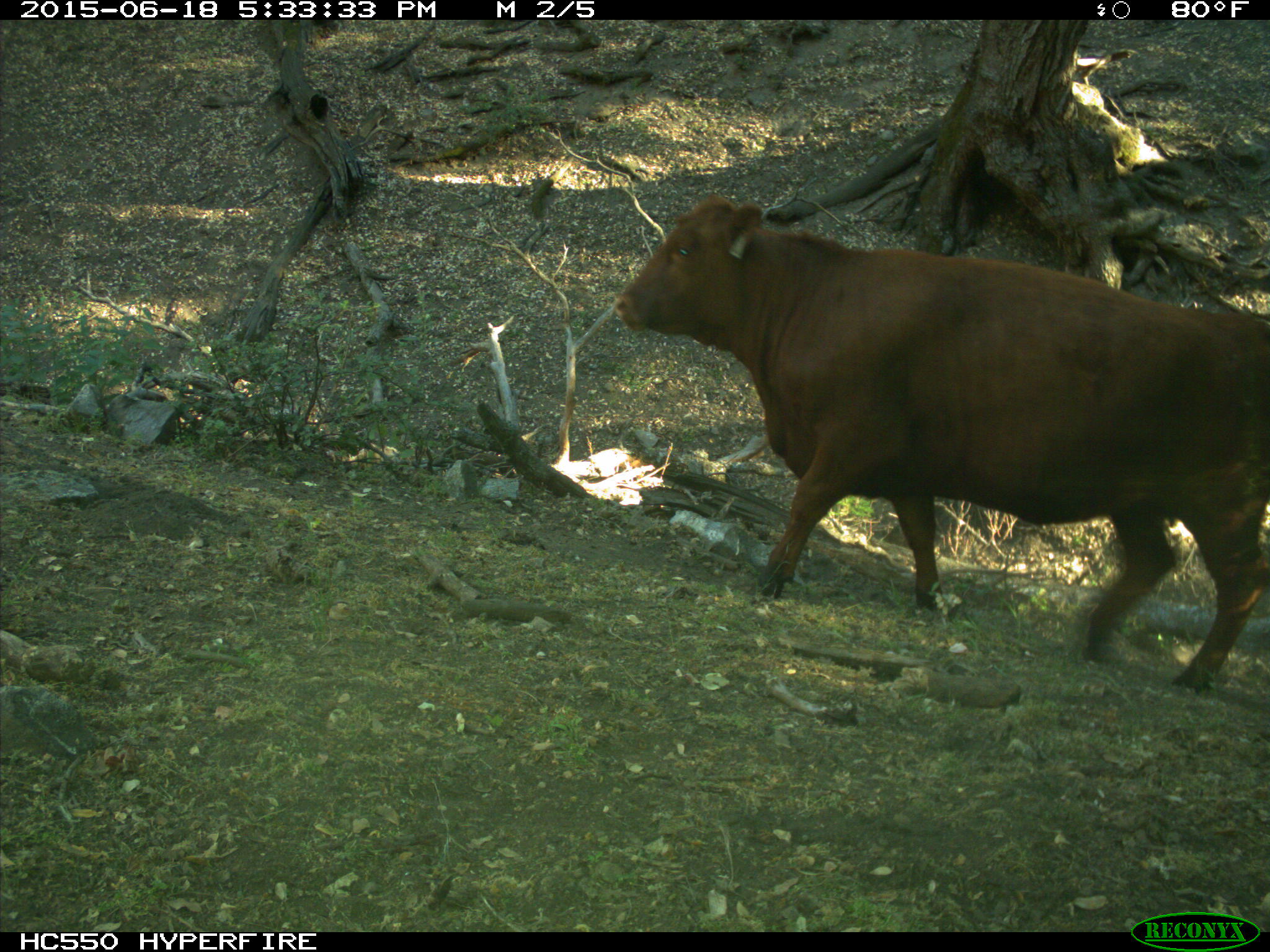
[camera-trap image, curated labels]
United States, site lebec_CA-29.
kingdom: Animalia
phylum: Chordata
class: Mammalia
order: Artiodactyla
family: Bovidae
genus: Bos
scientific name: Bos taurus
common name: domestic cow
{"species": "Bos taurus (domestic cow)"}